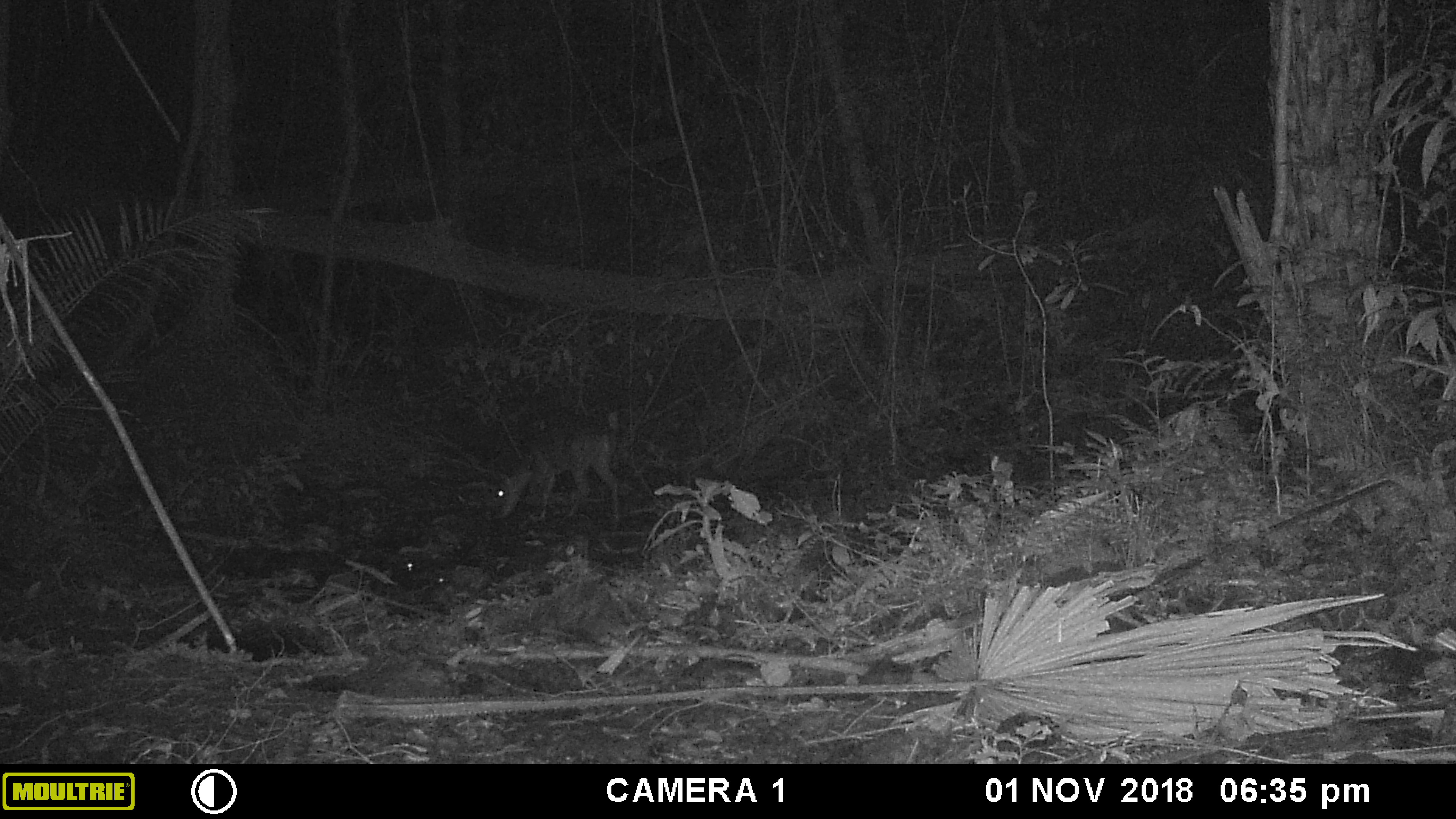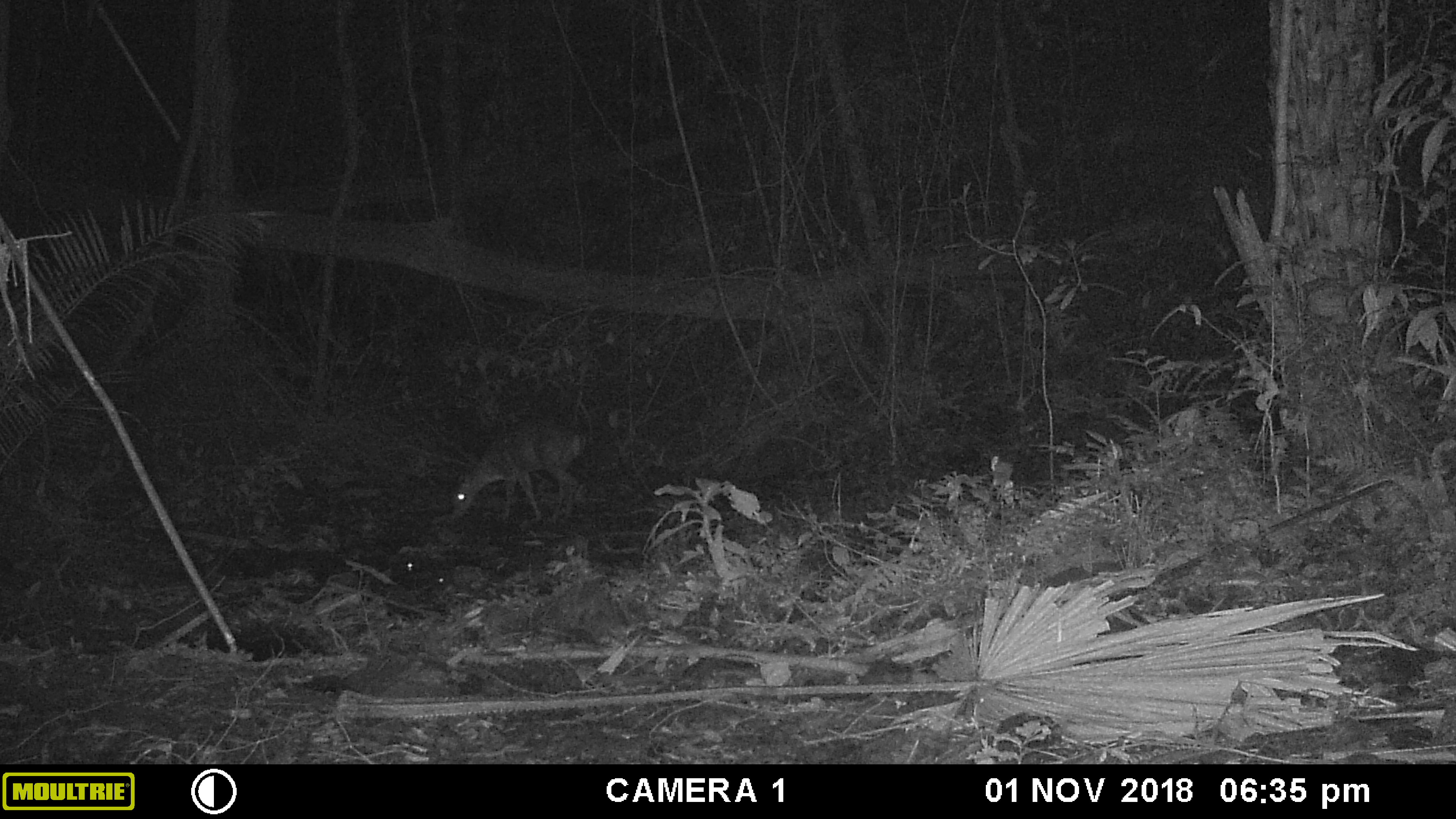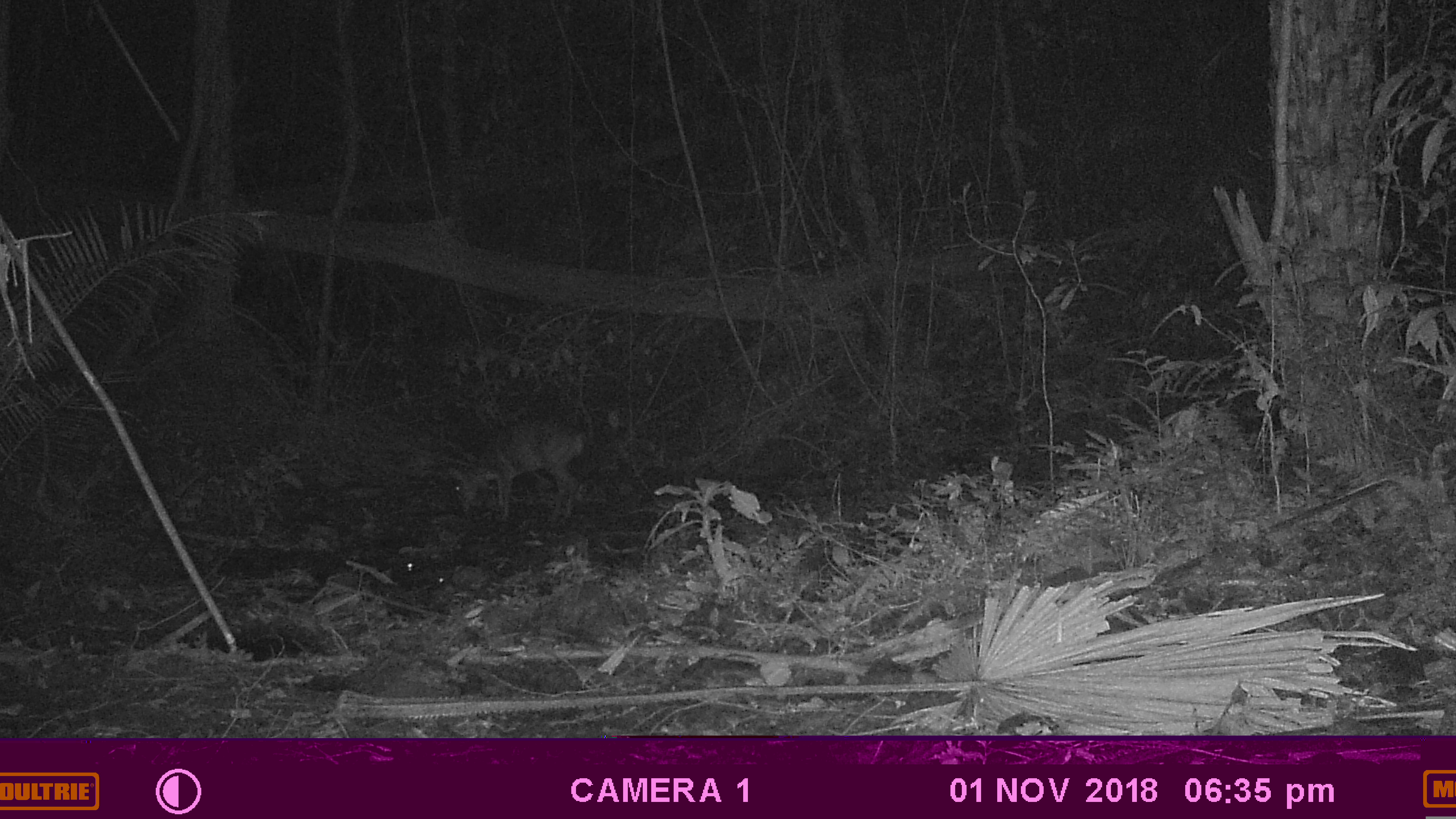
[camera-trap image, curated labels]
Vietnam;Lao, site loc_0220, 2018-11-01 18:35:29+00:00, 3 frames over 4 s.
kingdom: Animalia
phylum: Chordata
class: Mammalia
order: Artiodactyla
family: Cervidae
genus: Muntiacus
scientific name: Muntiacus rooseveltorum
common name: roosevelt's muntjac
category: roosevelts muntjac group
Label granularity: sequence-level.